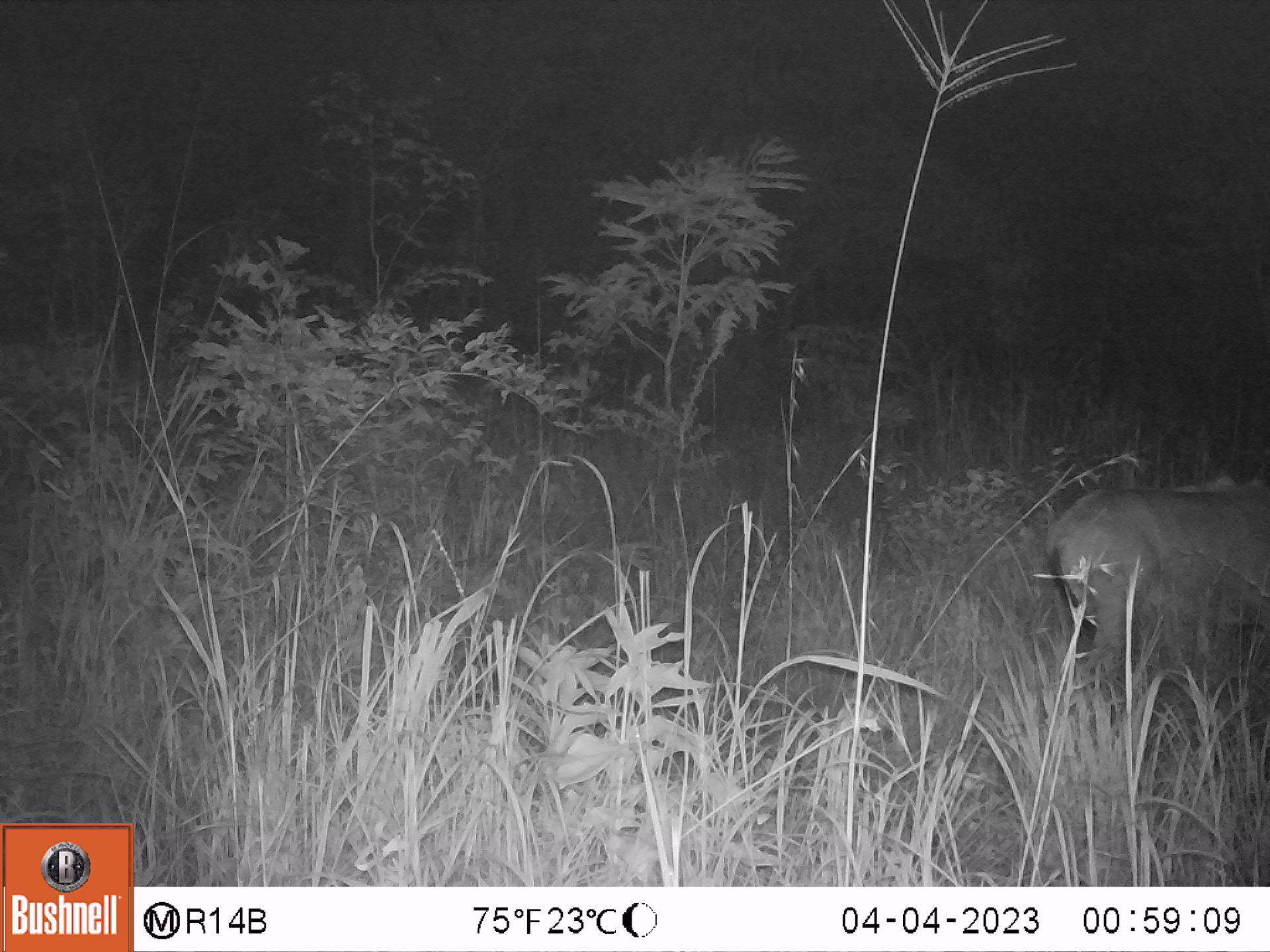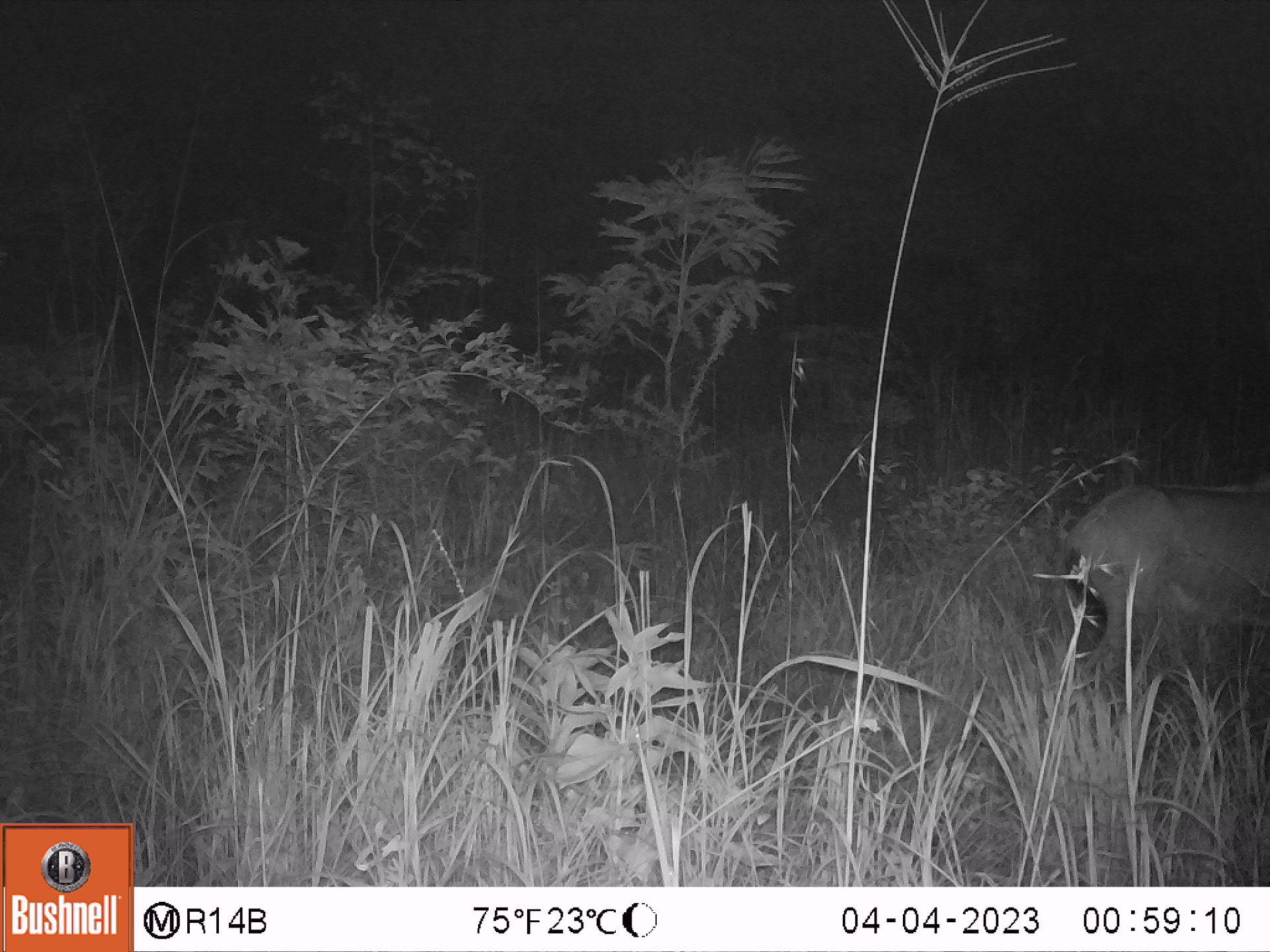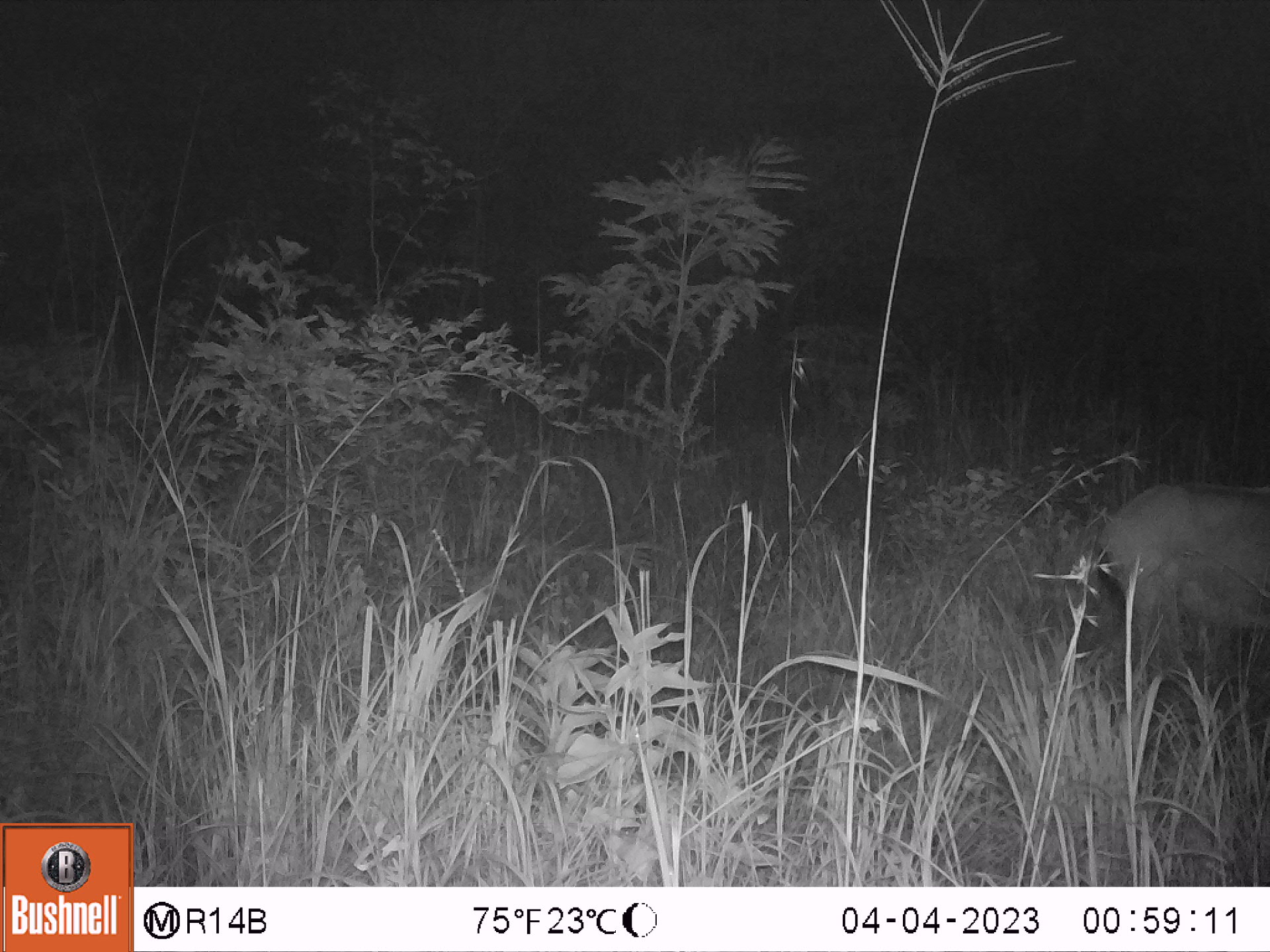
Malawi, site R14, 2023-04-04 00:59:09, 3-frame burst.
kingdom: Animalia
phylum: Chordata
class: Mammalia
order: Artiodactyla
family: Bovidae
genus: Hippotragus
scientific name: Hippotragus niger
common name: sable antelope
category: sable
Sable (sable antelope) (Hippotragus niger), count 1.